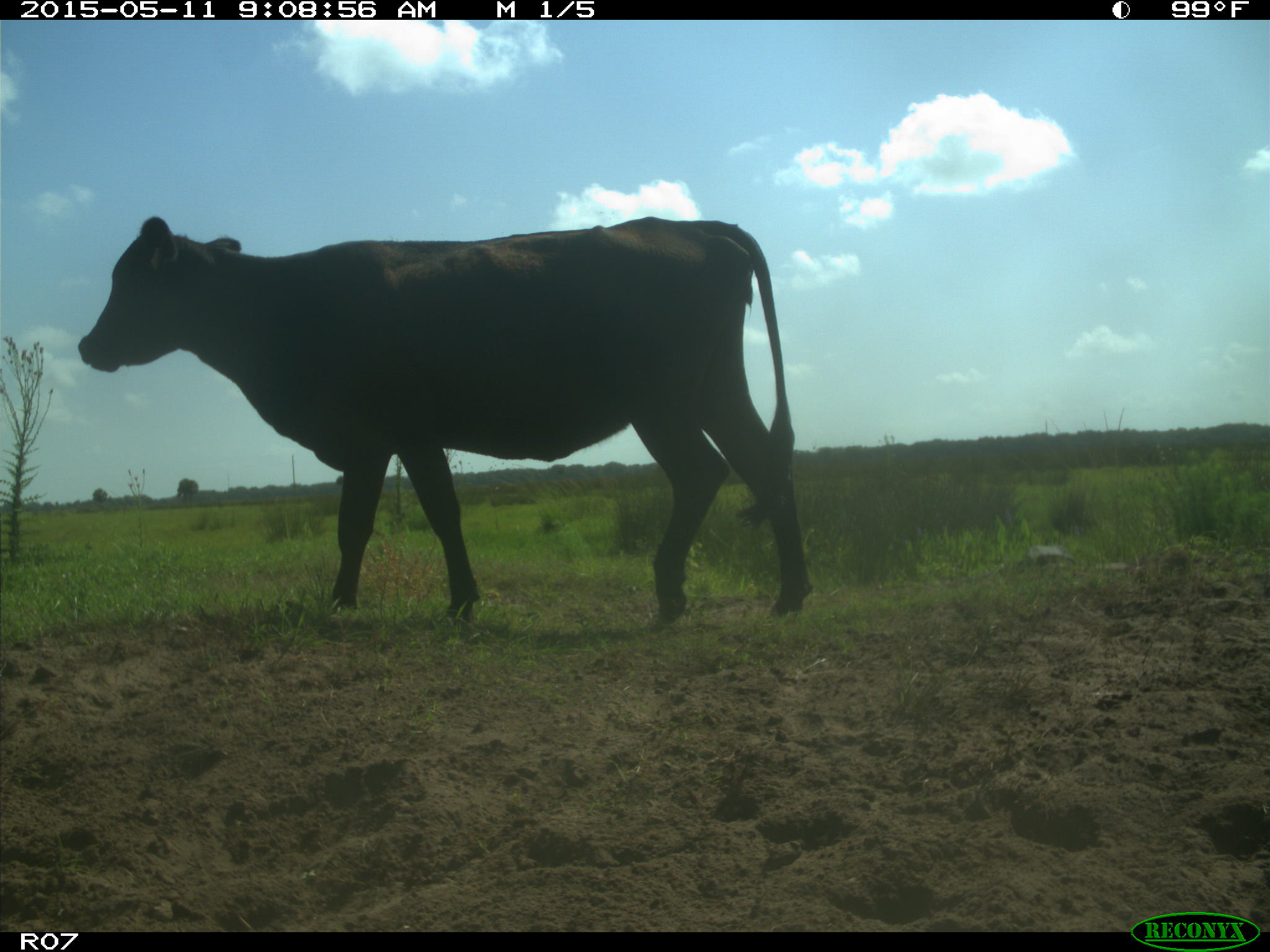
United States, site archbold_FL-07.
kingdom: Animalia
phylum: Chordata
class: Mammalia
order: Artiodactyla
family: Bovidae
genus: Bos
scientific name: Bos taurus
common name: domestic cow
Bos taurus (domestic cow).